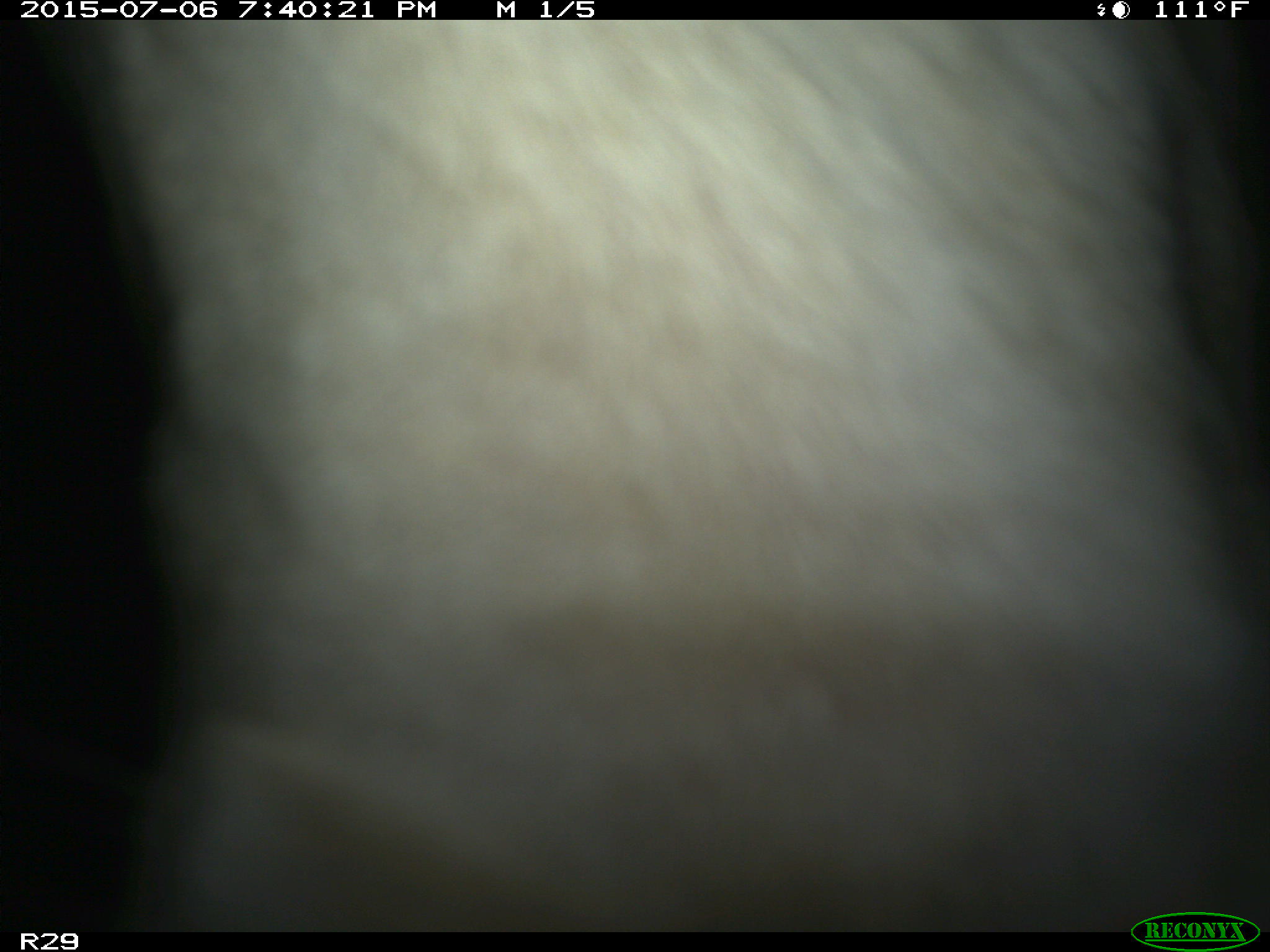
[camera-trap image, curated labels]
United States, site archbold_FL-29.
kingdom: Animalia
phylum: Chordata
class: Mammalia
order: Artiodactyla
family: Bovidae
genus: Bos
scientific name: Bos taurus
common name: domestic cow